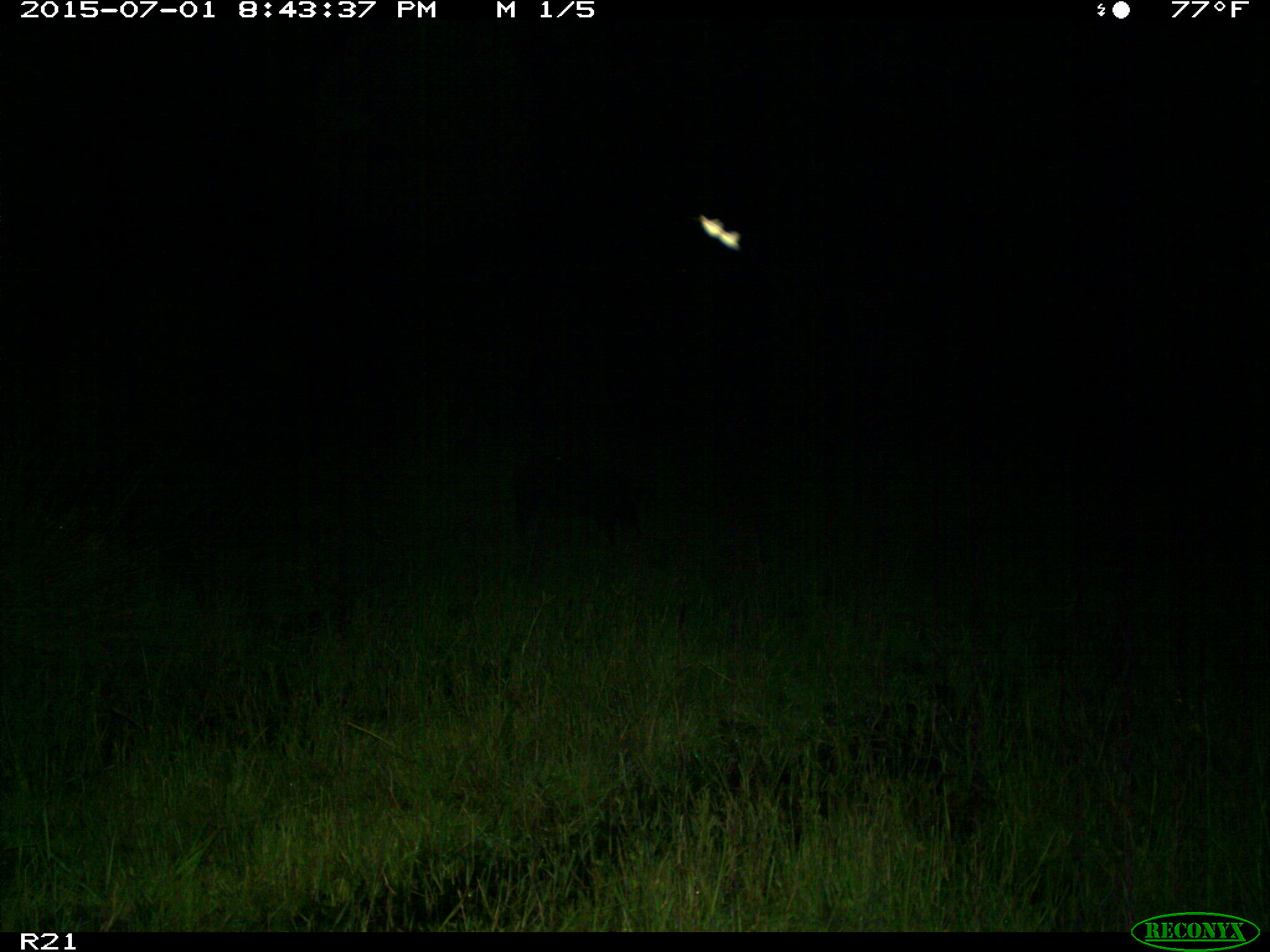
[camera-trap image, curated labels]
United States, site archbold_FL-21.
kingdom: Animalia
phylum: Chordata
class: Mammalia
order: Artiodactyla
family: Suidae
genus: Sus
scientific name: Sus scrofa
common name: wild boar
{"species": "Sus scrofa (wild boar)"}